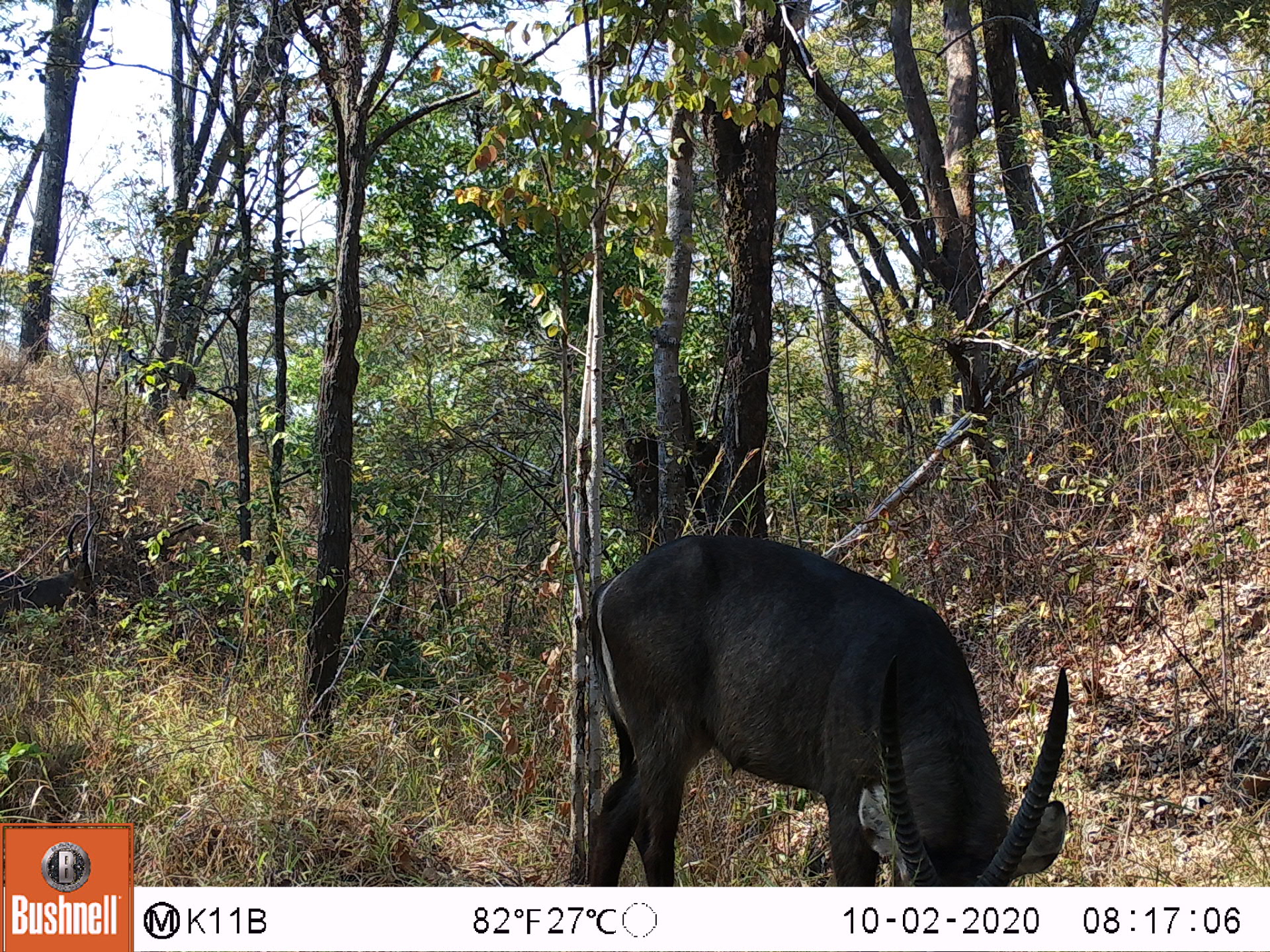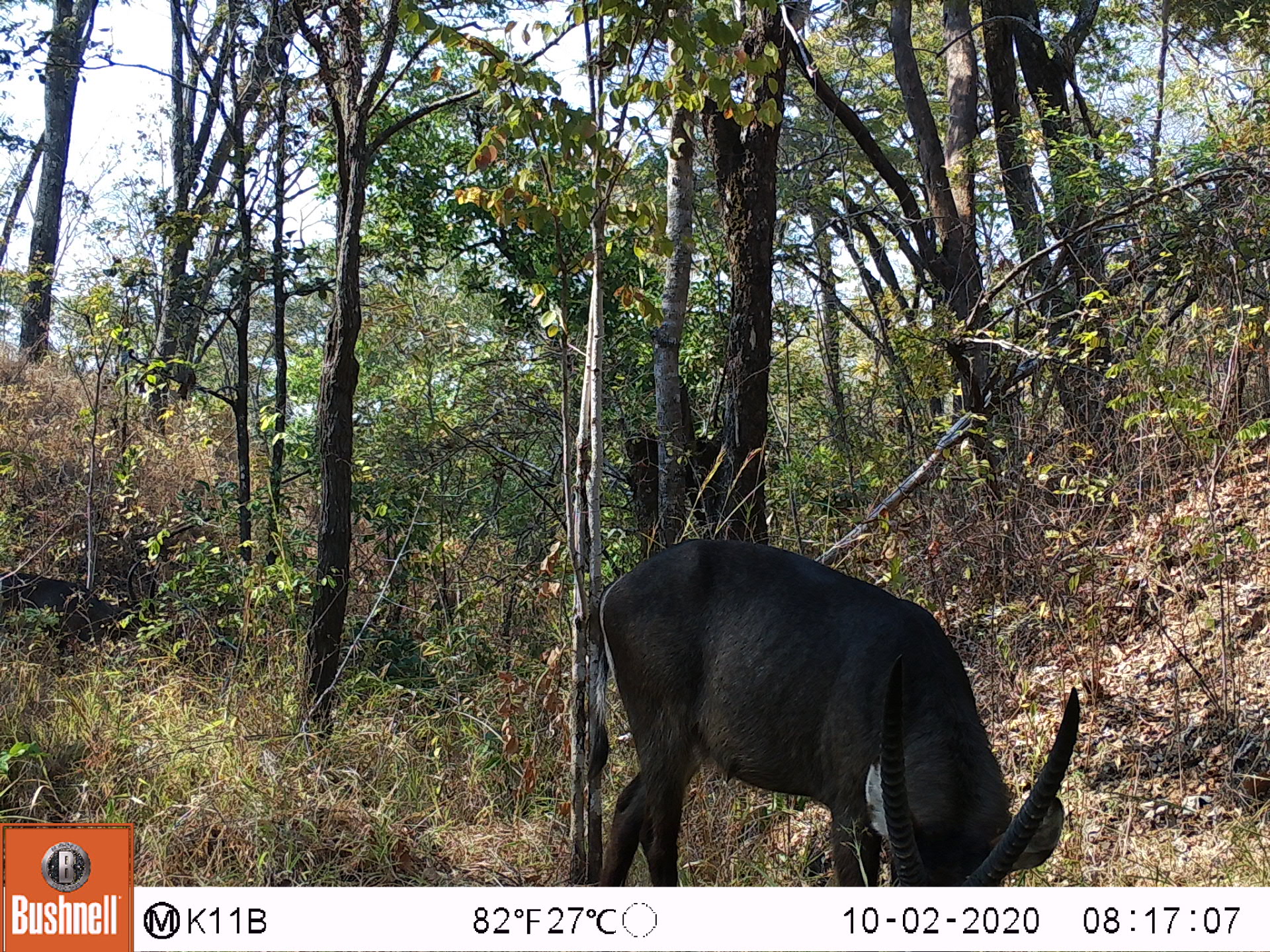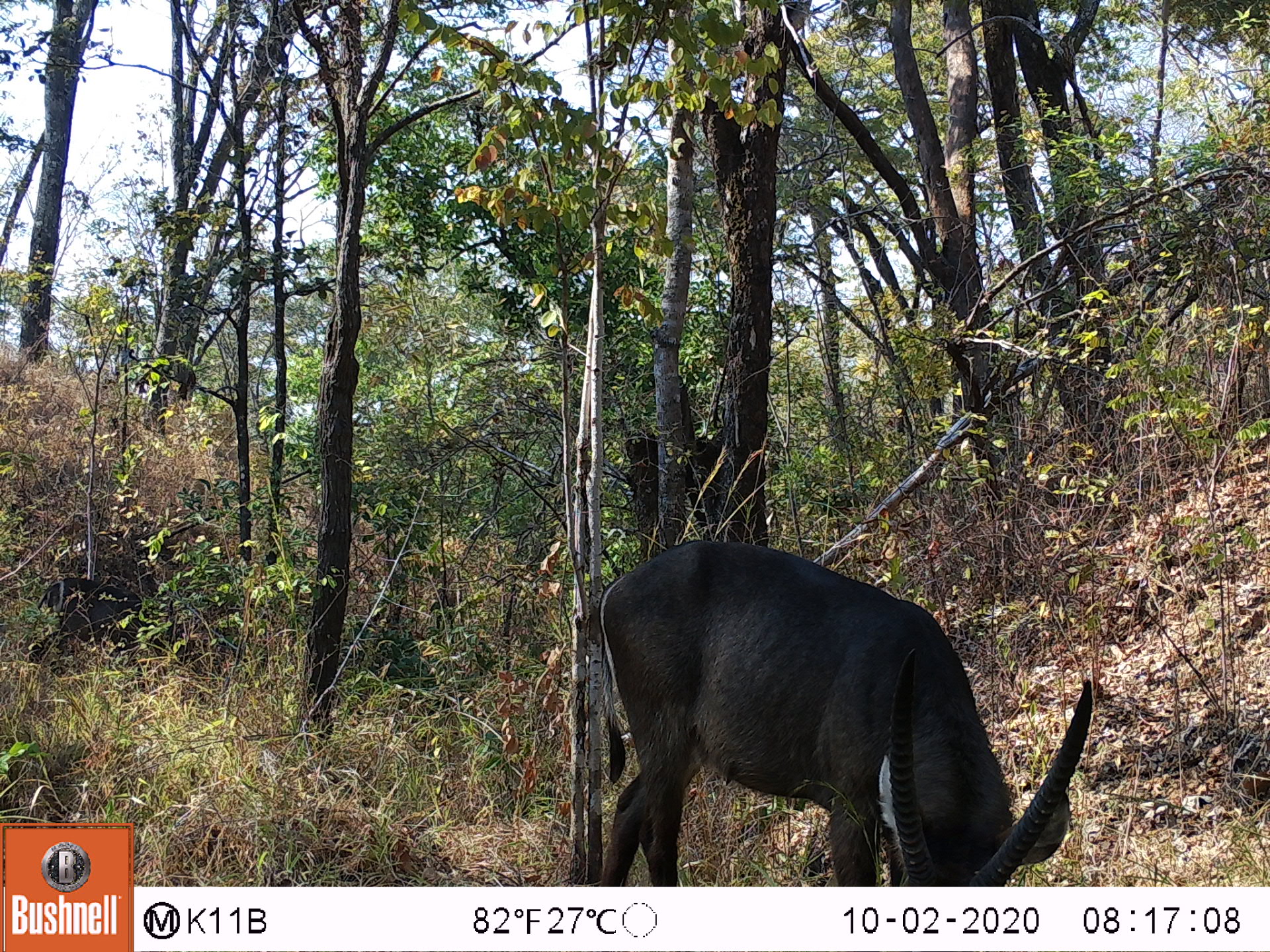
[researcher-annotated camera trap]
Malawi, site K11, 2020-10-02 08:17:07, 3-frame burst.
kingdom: Animalia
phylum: Chordata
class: Mammalia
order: Artiodactyla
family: Bovidae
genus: Kobus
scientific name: Kobus ellipsiprymnus ellipsiprymnus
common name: common waterbuck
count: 2